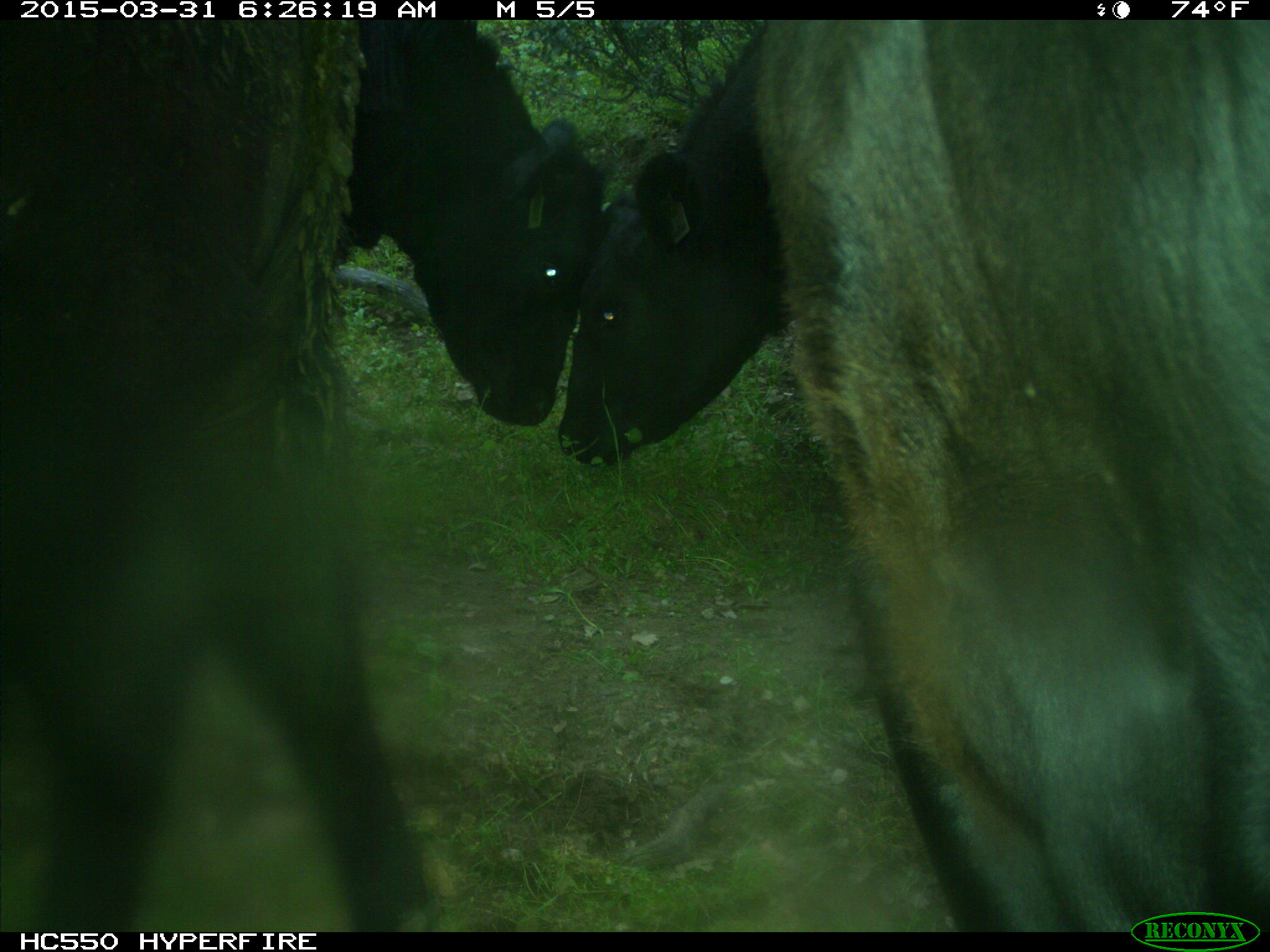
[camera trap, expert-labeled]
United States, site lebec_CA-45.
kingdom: Animalia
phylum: Chordata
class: Mammalia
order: Artiodactyla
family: Bovidae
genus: Bos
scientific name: Bos taurus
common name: domestic cow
Bos taurus (domestic cow).